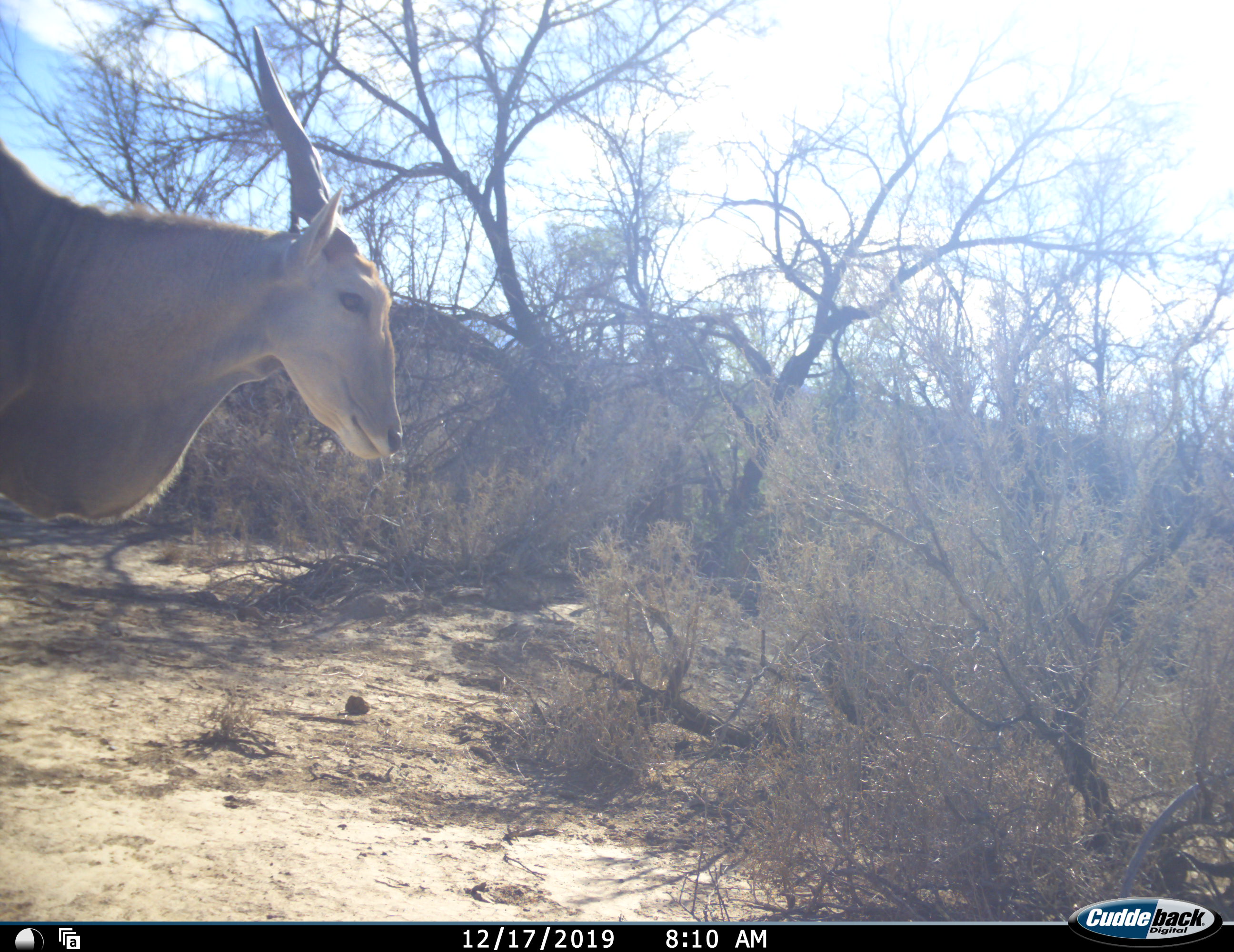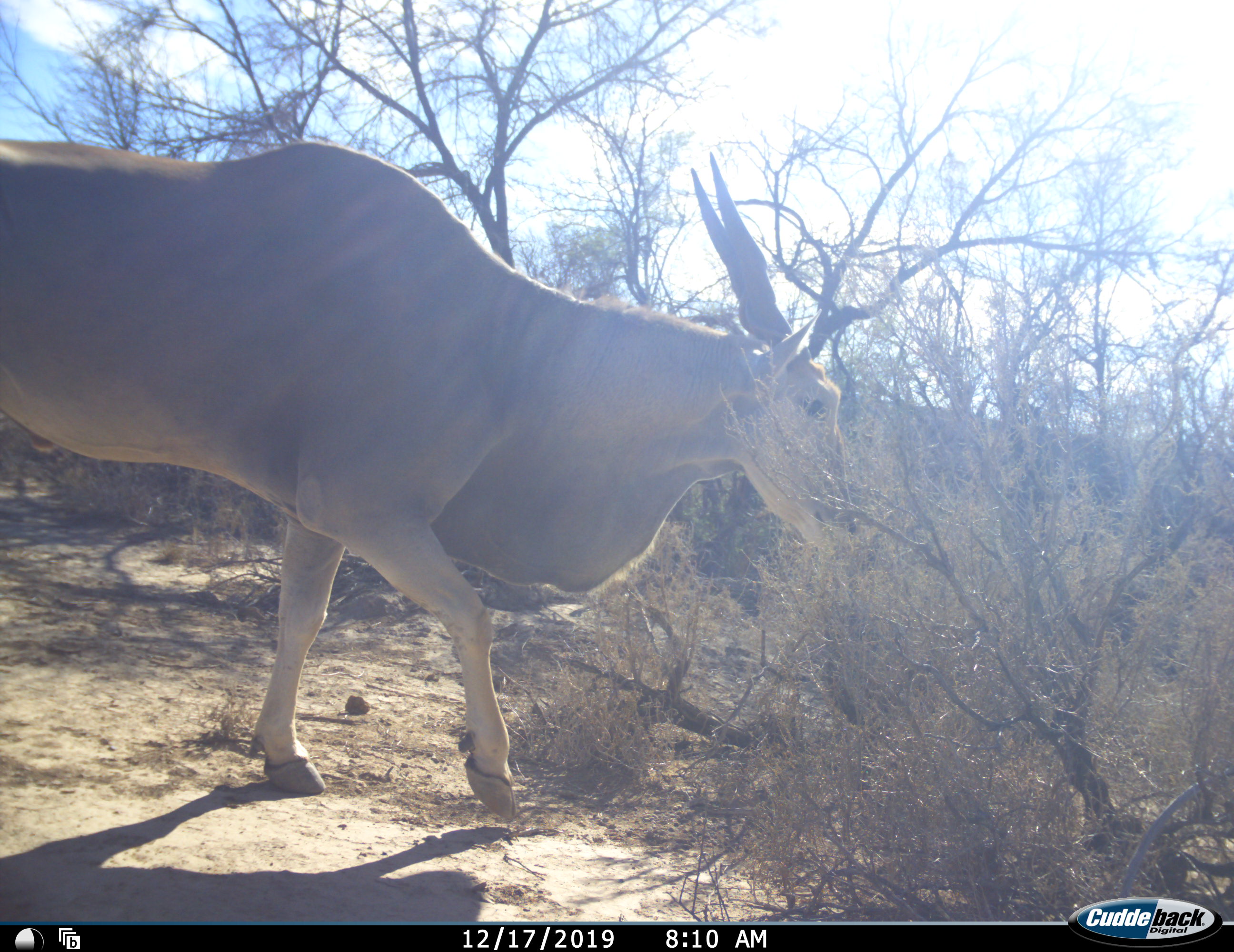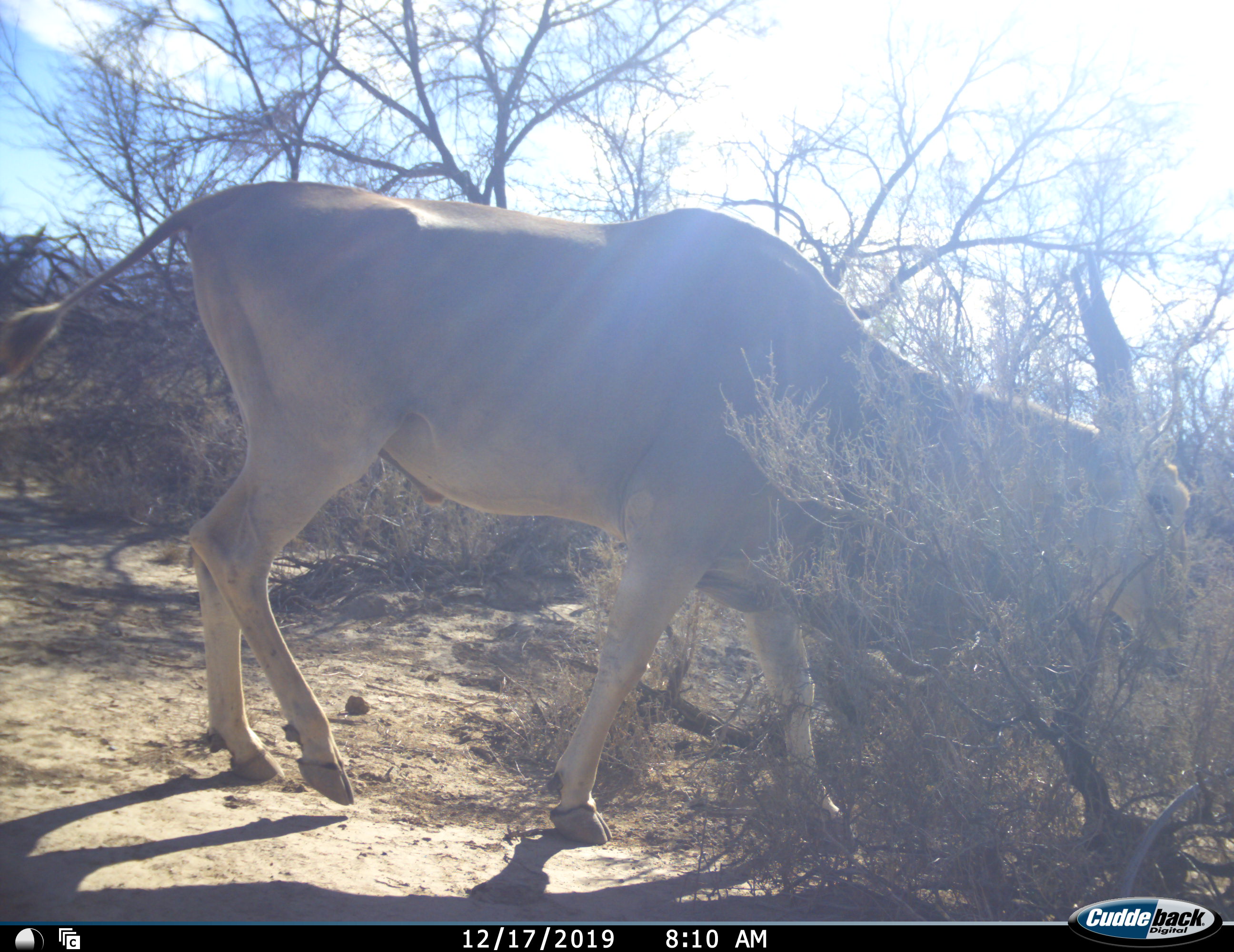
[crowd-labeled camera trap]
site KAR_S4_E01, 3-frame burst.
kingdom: Animalia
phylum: Chordata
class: Mammalia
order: Artiodactyla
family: Bovidae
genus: Tragelaphus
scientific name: Tragelaphus oryx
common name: eland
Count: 1.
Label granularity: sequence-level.